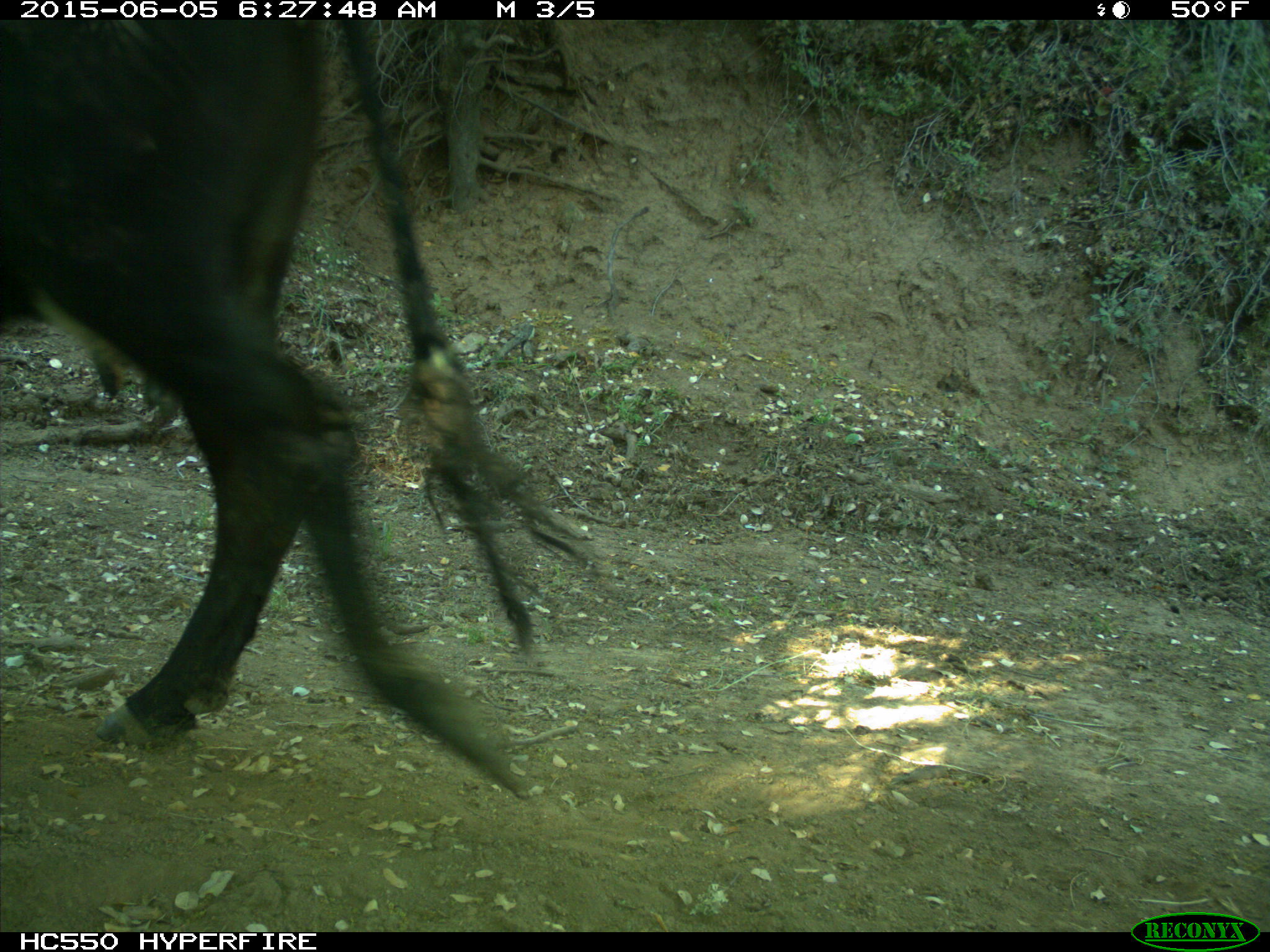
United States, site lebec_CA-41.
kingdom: Animalia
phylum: Chordata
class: Mammalia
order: Artiodactyla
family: Bovidae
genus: Bos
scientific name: Bos taurus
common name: domestic cow